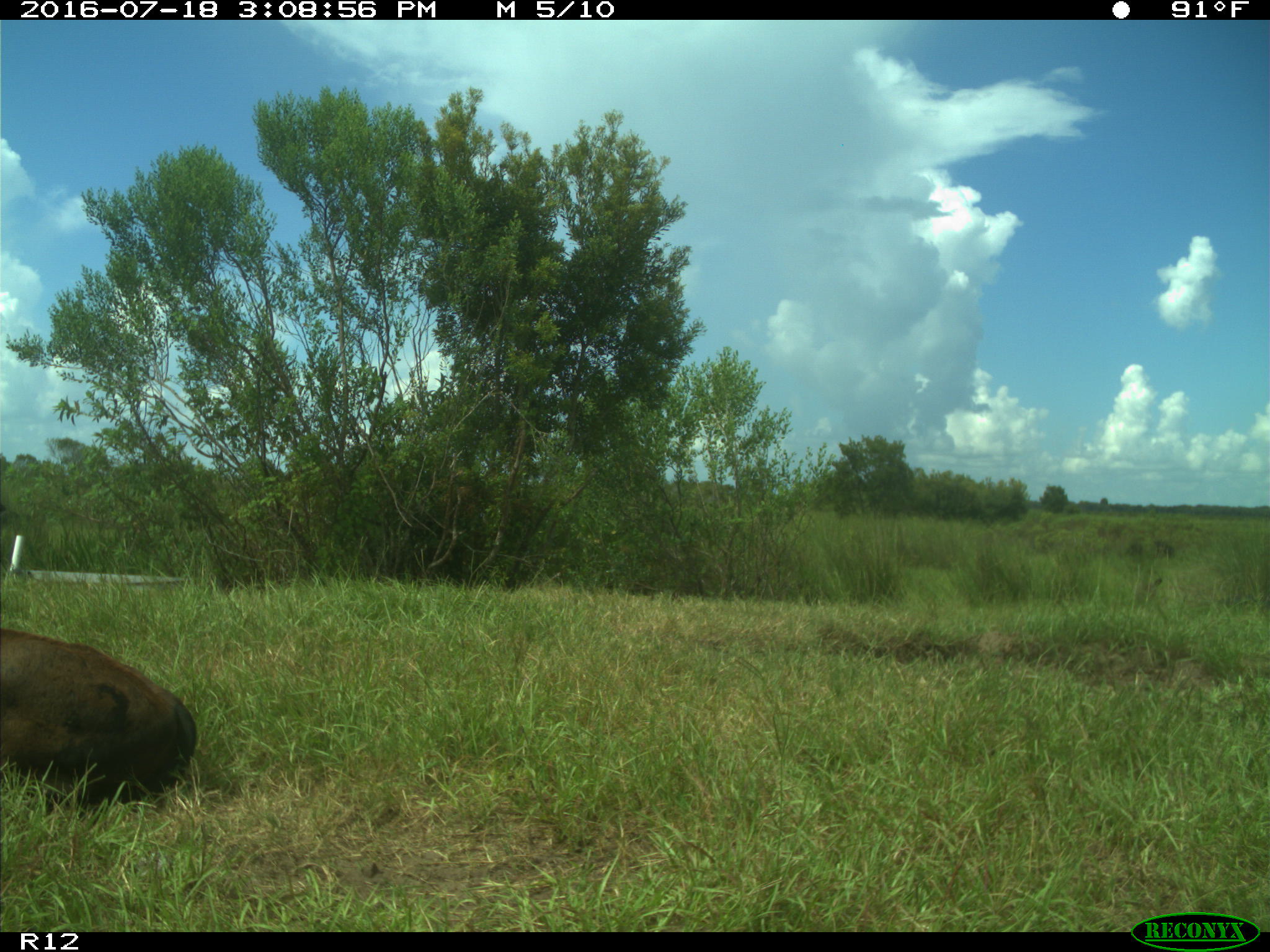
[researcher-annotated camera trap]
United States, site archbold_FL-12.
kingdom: Animalia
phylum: Chordata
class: Mammalia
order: Artiodactyla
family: Bovidae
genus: Bos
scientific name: Bos taurus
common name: domestic cow